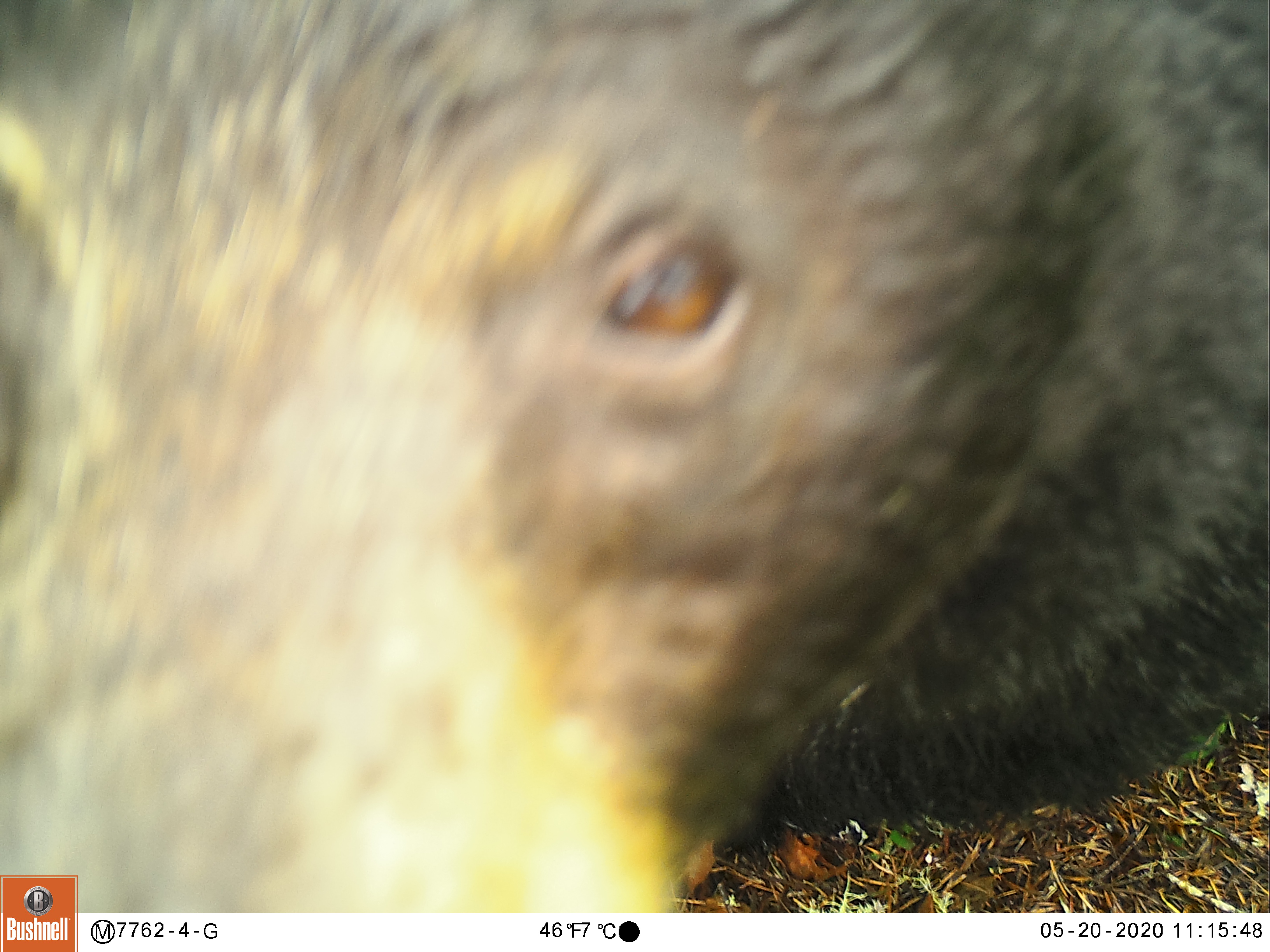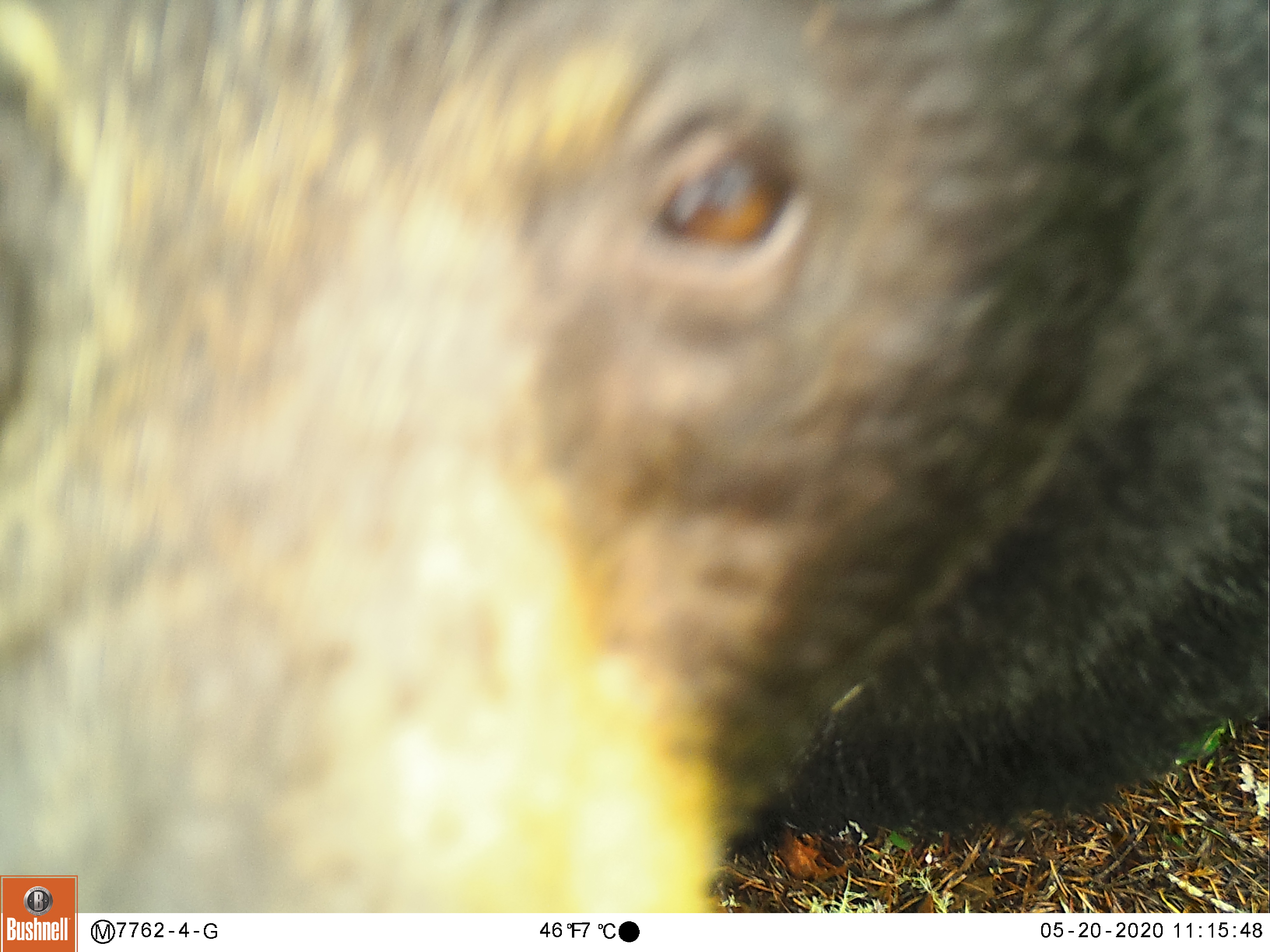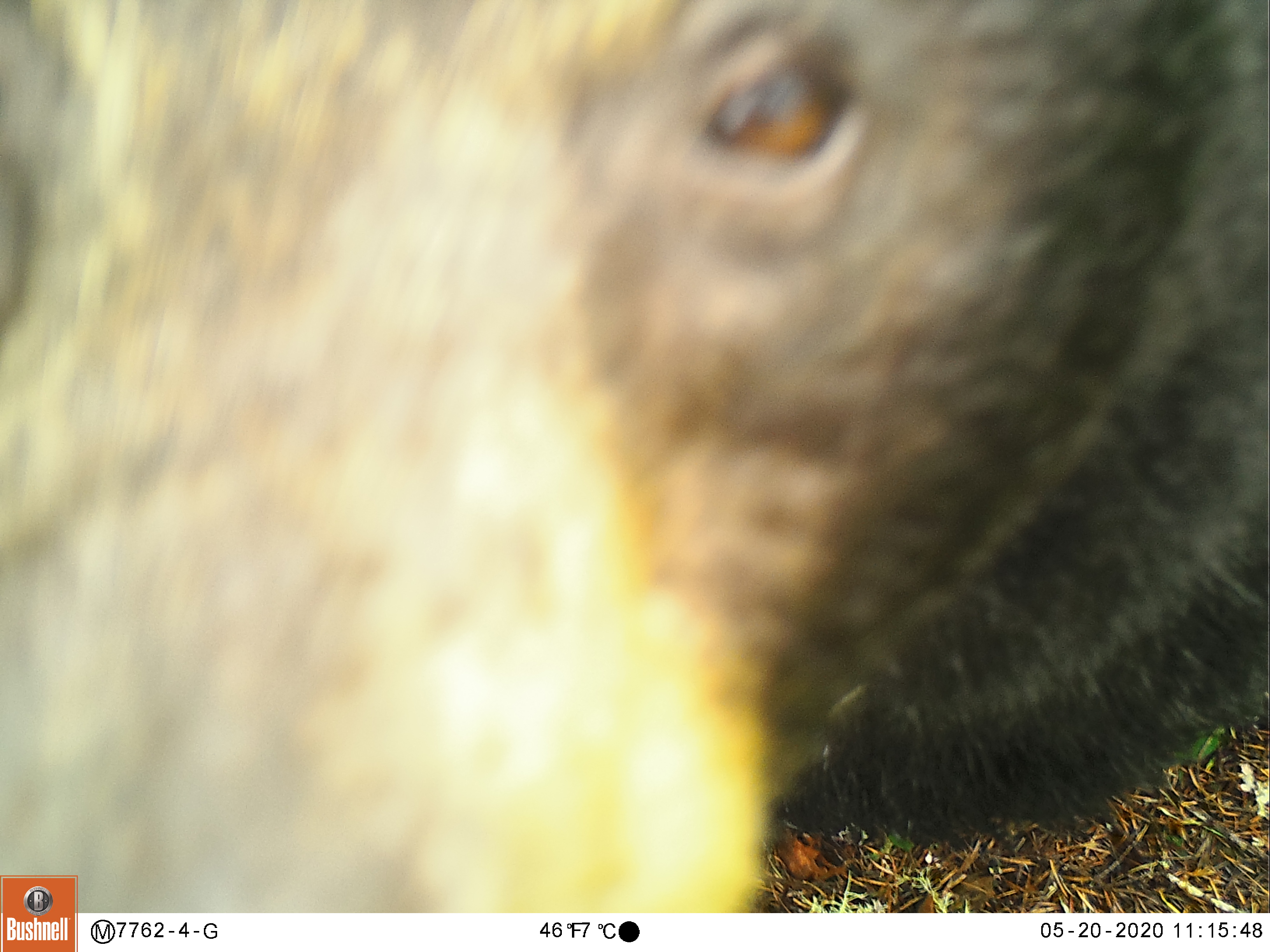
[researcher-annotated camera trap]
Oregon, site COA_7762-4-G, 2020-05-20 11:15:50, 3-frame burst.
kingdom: Animalia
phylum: Chordata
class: Mammalia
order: Carnivora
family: Ursidae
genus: Ursus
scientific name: Ursus americanus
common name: american black bear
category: black bear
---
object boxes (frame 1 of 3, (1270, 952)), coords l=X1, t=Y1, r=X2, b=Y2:
black bear: l=80, t=0, r=1263, b=908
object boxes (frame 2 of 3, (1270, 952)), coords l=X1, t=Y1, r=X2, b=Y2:
black bear: l=83, t=0, r=1263, b=906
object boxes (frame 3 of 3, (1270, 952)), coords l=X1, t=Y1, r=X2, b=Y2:
black bear: l=80, t=0, r=1263, b=911